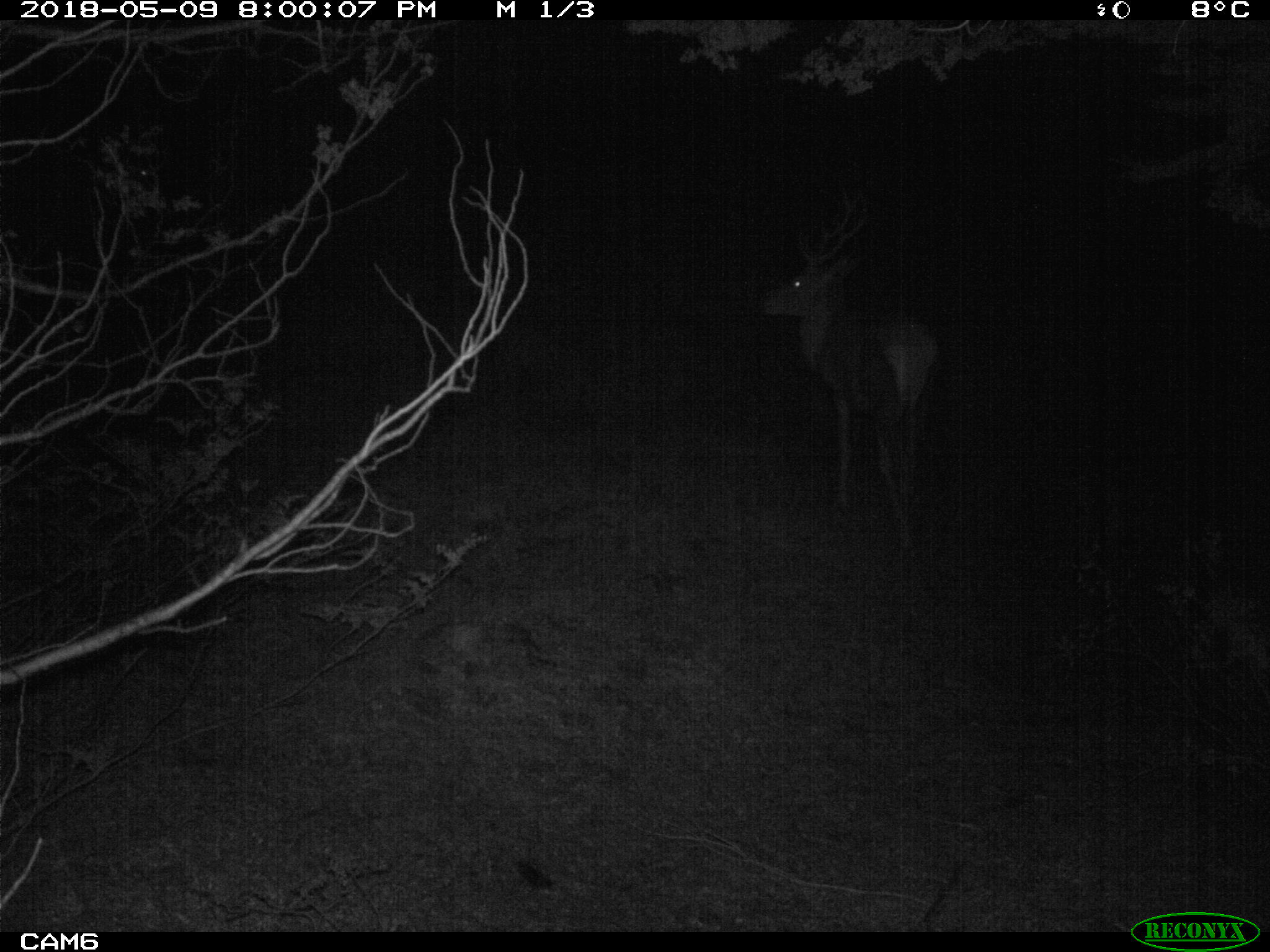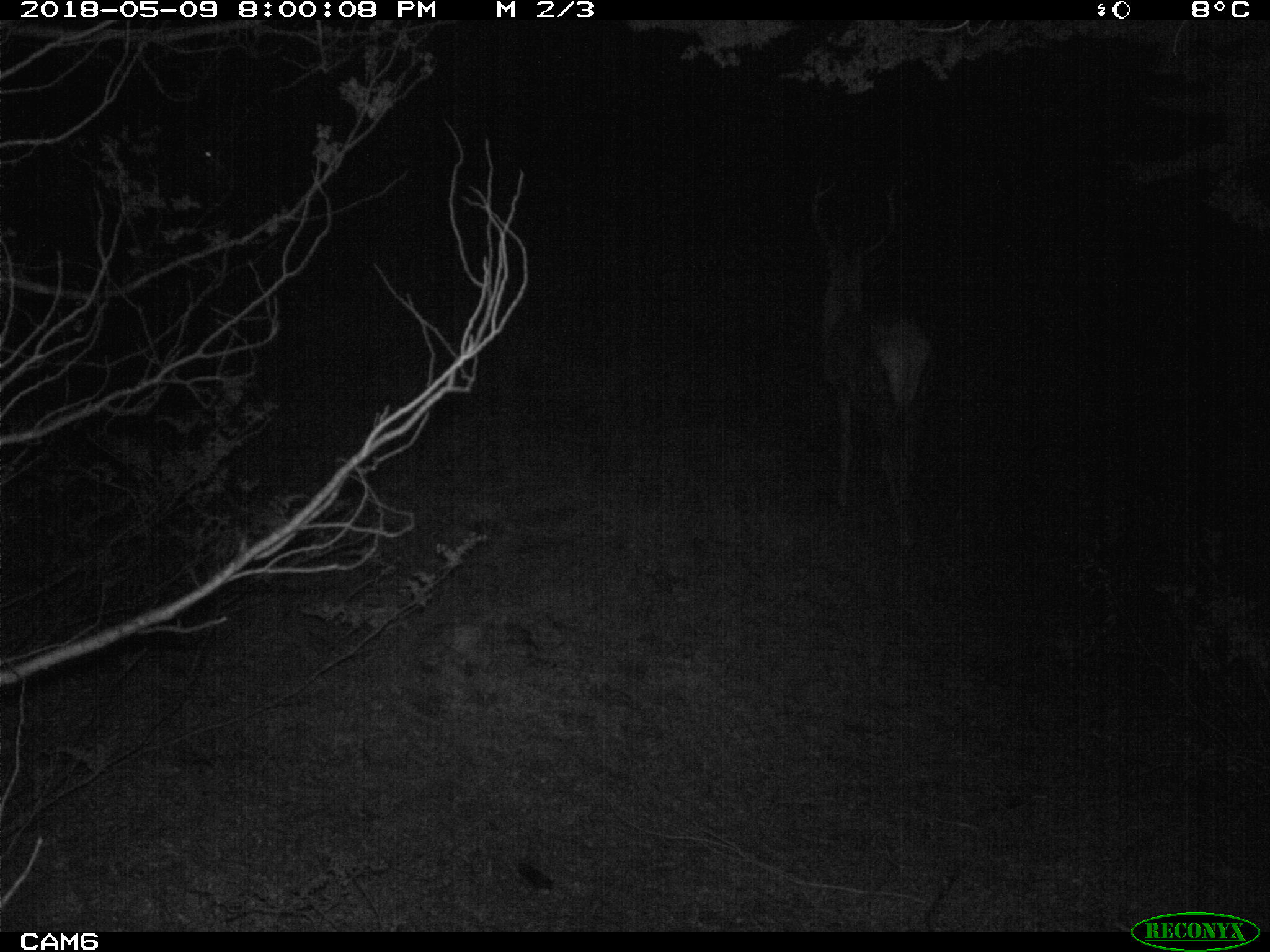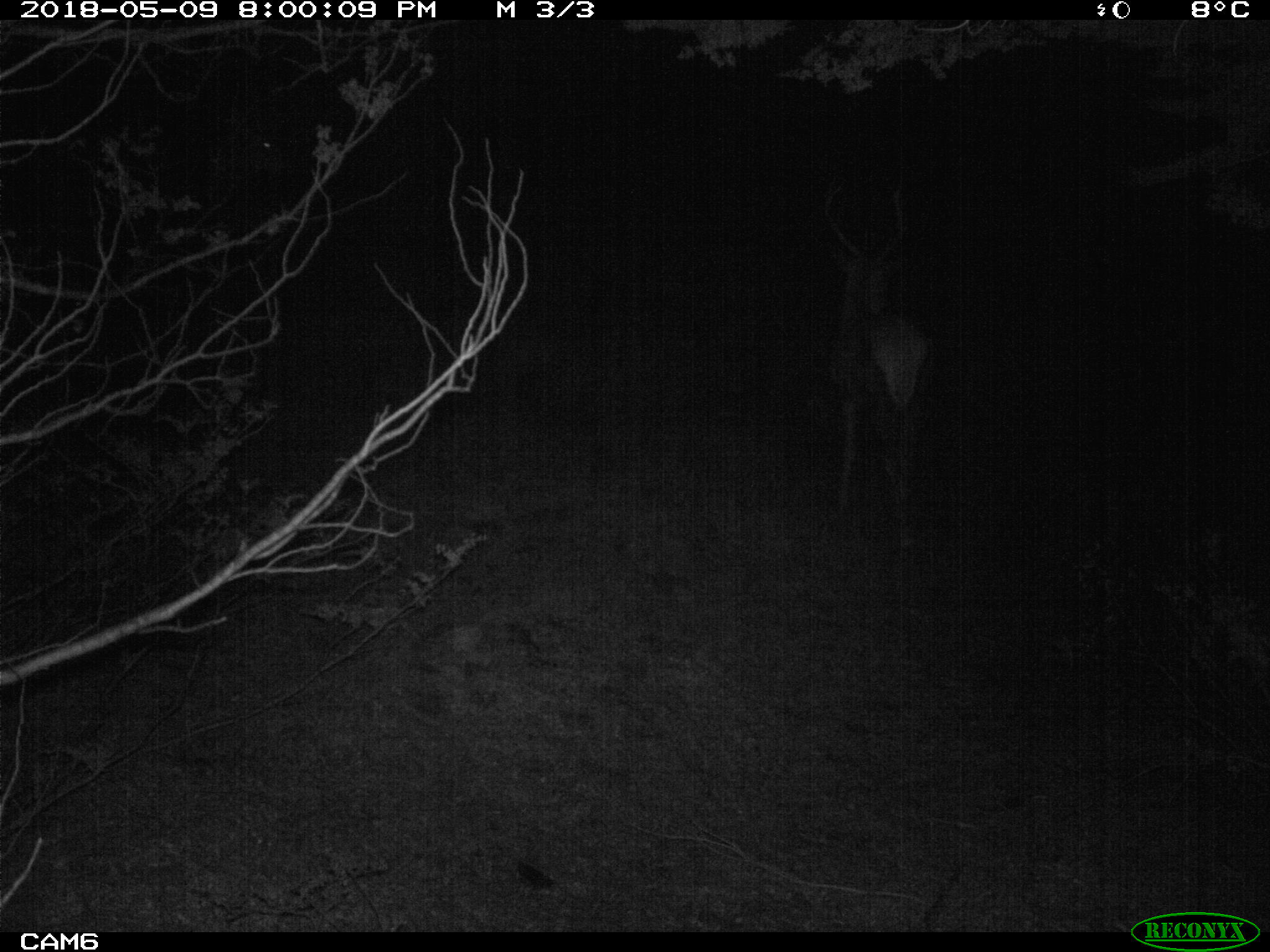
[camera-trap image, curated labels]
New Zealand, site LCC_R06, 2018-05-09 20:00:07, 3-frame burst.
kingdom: Animalia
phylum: Chordata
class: Mammalia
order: Artiodactyla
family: Cervidae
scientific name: Cervidae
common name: deer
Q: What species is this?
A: Deer (Cervidae).